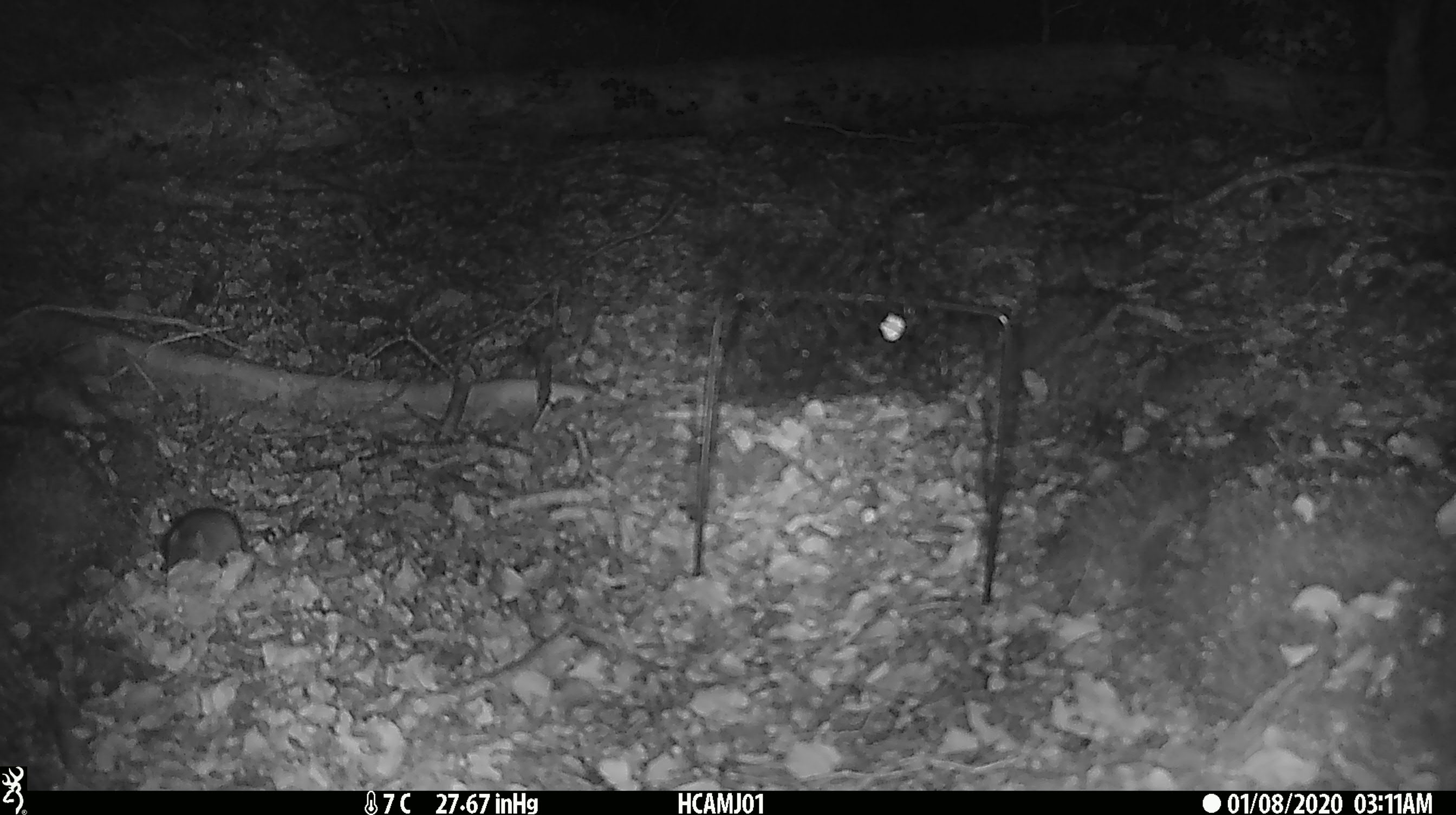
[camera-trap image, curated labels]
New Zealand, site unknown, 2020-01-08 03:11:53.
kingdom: Animalia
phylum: Chordata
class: Mammalia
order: Rodentia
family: Muridae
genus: Mus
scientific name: Mus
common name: mouse